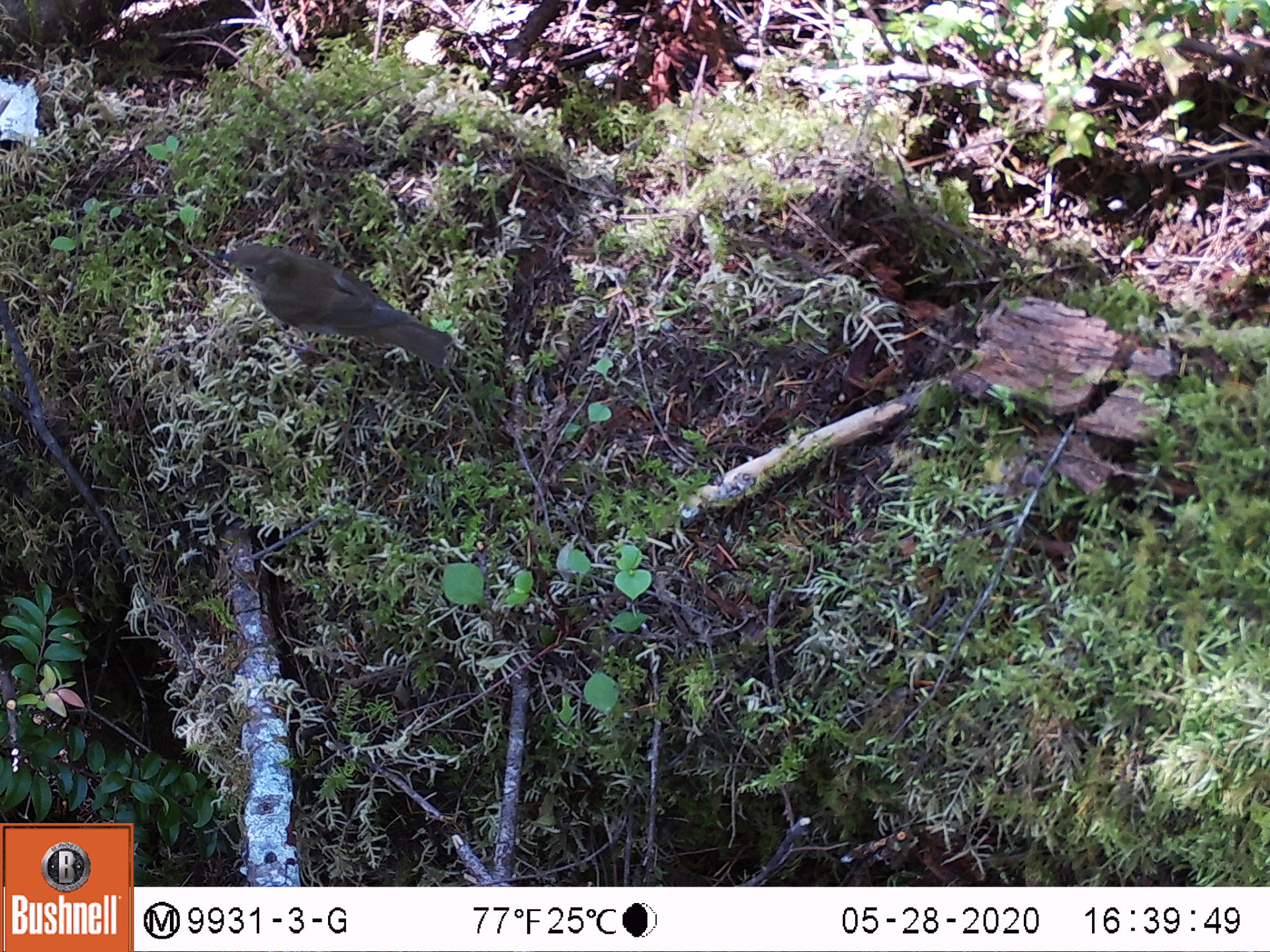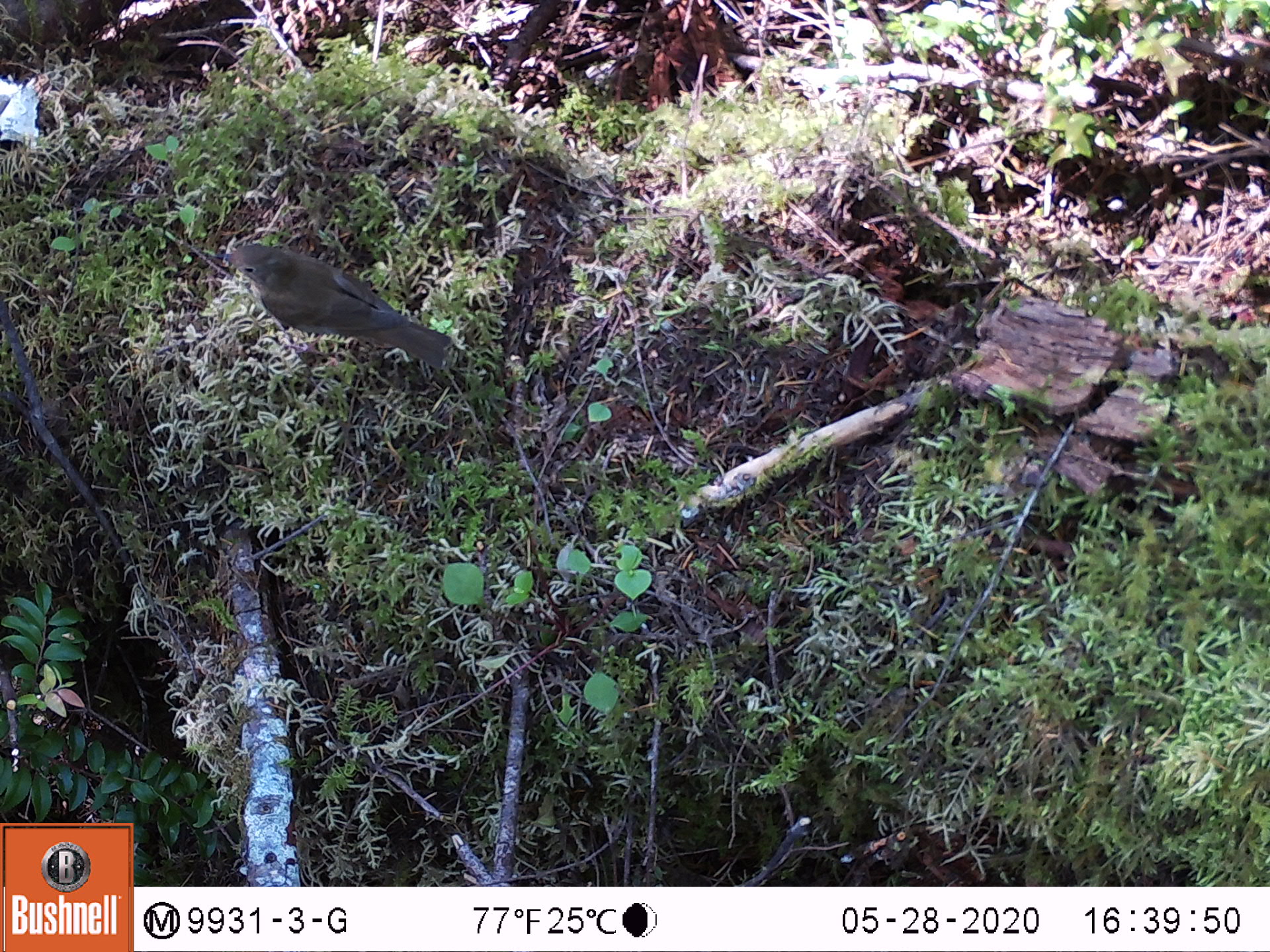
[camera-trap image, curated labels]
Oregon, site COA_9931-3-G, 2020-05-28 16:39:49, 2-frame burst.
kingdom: Animalia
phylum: Chordata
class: Aves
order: Passeriformes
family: Turdidae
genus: Catharus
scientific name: Catharus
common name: brown thrushes and nightingale-thrushes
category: catharus species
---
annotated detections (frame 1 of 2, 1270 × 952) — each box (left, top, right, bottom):
catharus species: (191, 236, 474, 388)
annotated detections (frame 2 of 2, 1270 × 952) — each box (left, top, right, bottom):
catharus species: (194, 232, 467, 390)